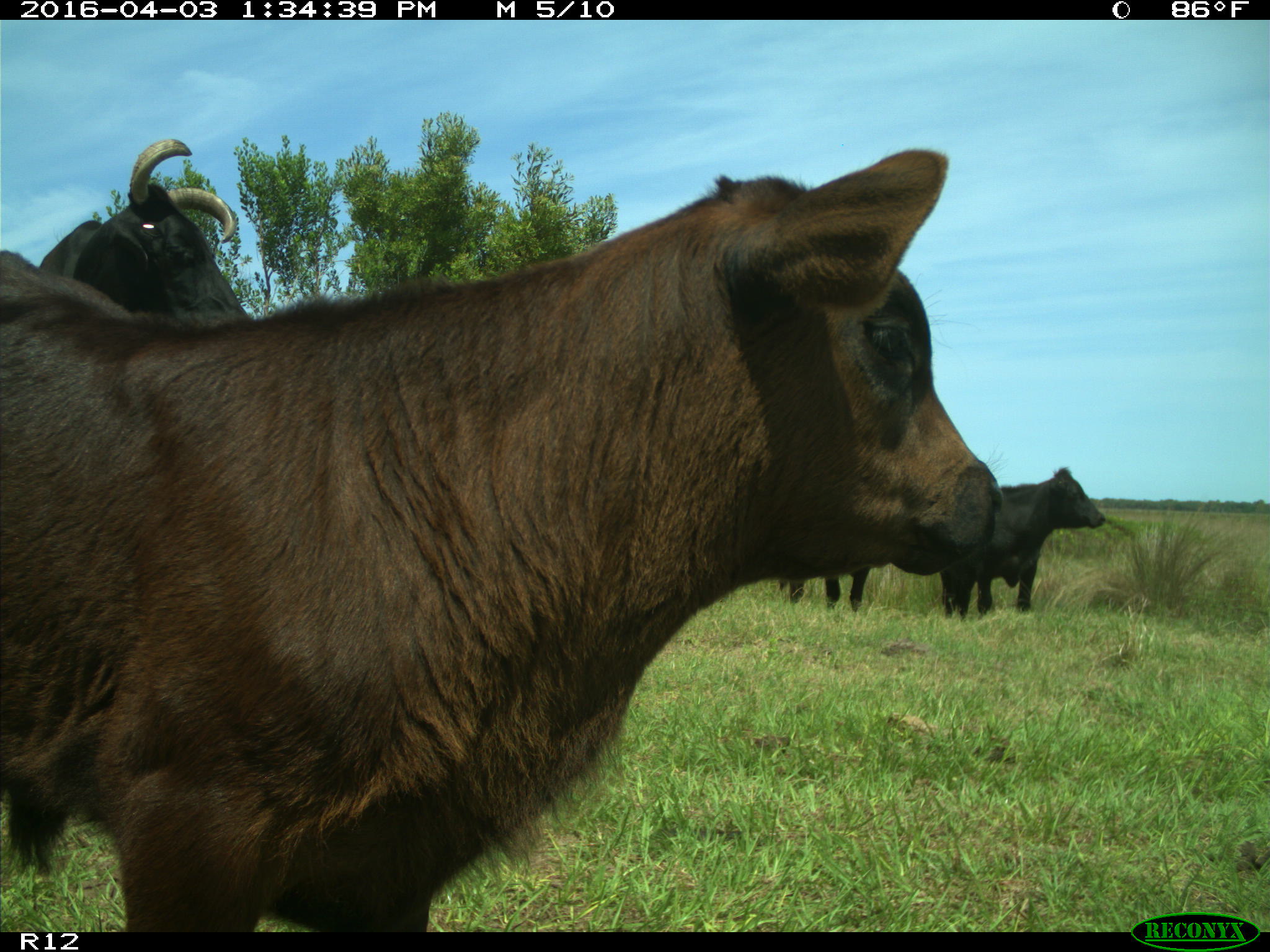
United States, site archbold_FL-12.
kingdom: Animalia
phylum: Chordata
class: Mammalia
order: Artiodactyla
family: Bovidae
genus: Bos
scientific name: Bos taurus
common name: domestic cow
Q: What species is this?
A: Bos taurus (domestic cow).